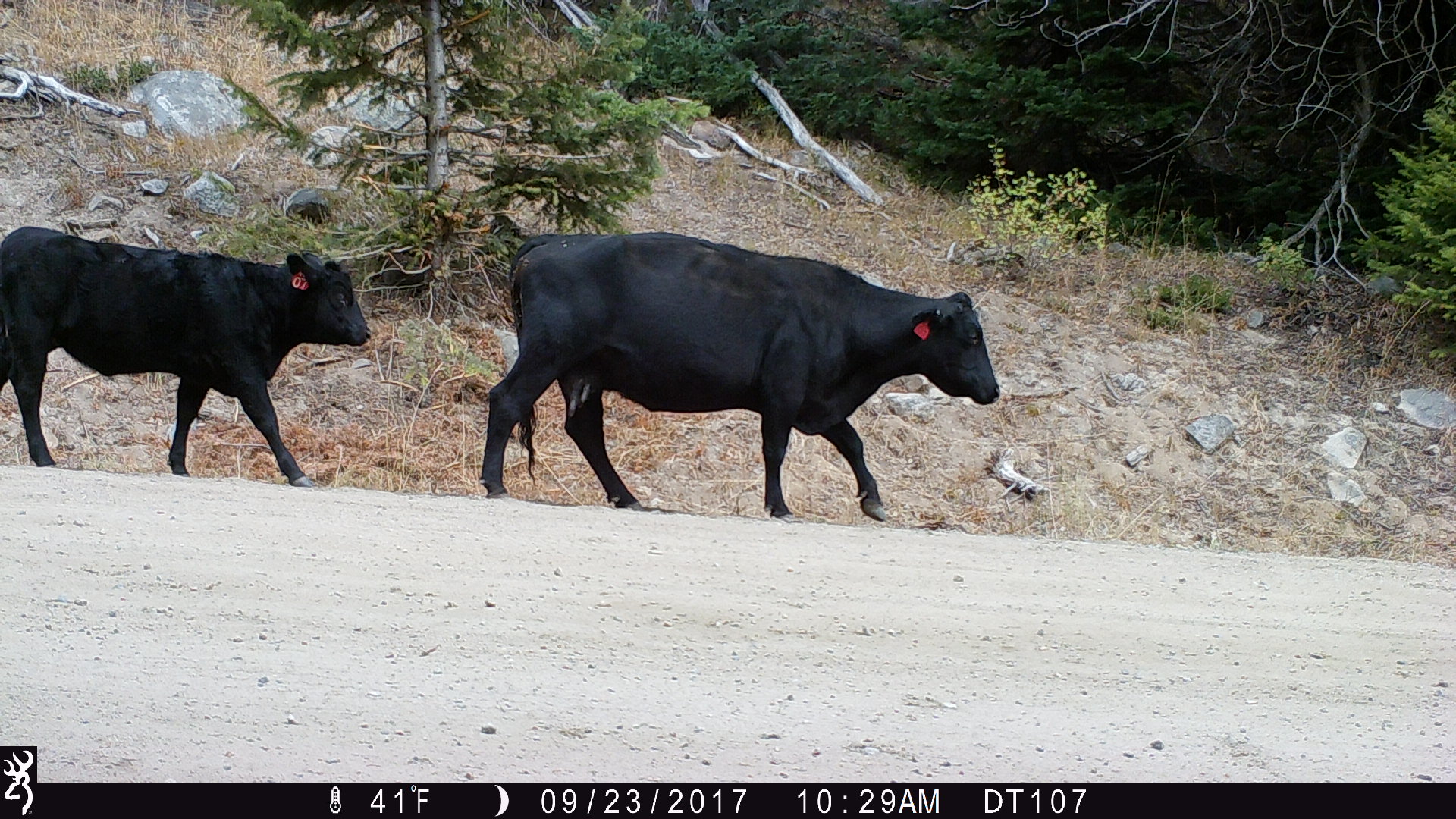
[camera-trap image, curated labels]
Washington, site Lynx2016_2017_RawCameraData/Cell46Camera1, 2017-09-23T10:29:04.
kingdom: Animalia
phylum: Chordata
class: Mammalia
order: Artiodactyla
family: Bovidae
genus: Bos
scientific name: Bos taurus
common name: domestic cattle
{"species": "domestic cattle (Bos taurus)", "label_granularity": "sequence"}